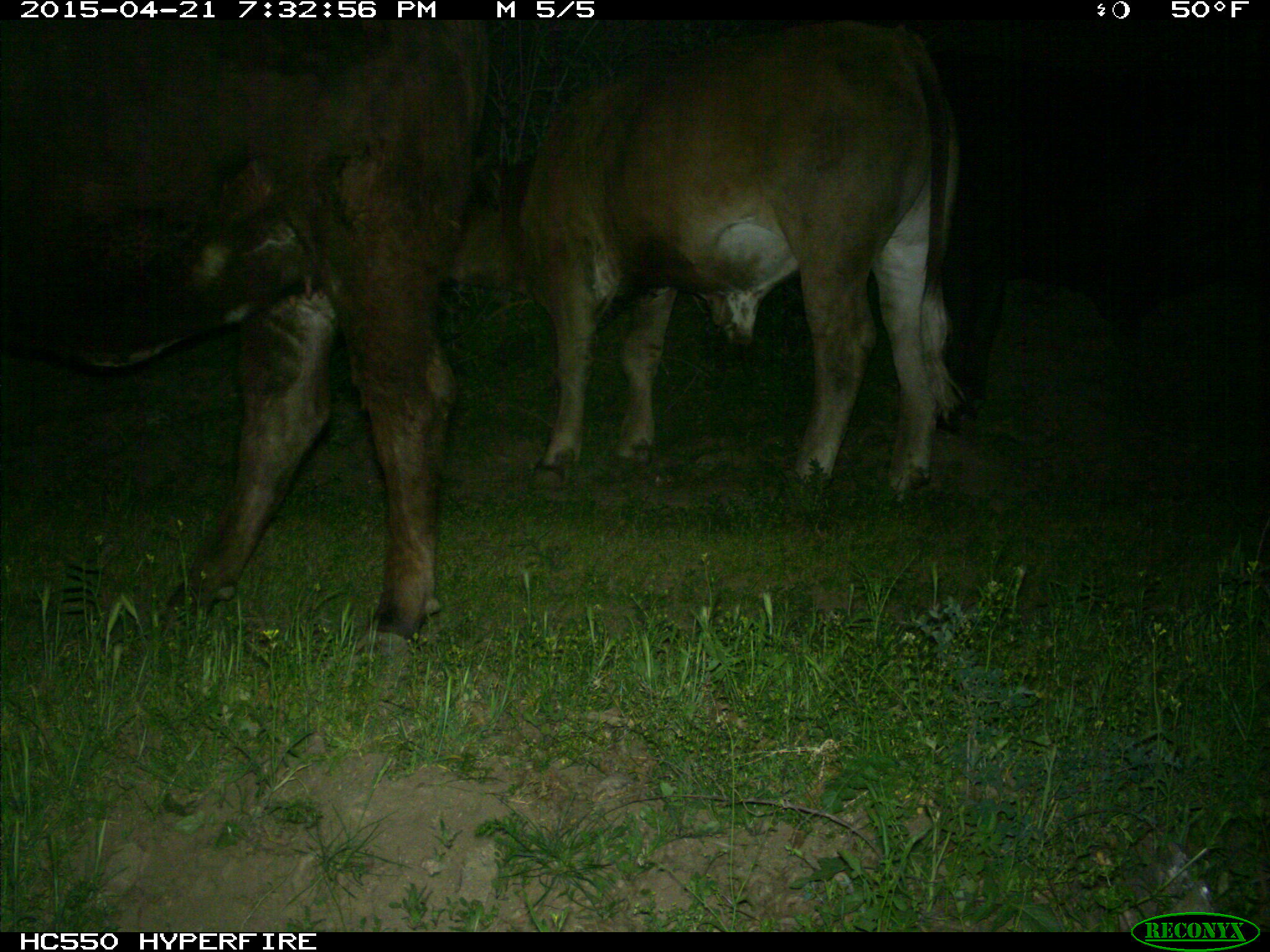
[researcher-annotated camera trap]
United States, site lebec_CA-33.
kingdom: Animalia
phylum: Chordata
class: Mammalia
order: Artiodactyla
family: Bovidae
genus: Bos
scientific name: Bos taurus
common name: domestic cow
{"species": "Bos taurus (domestic cow)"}